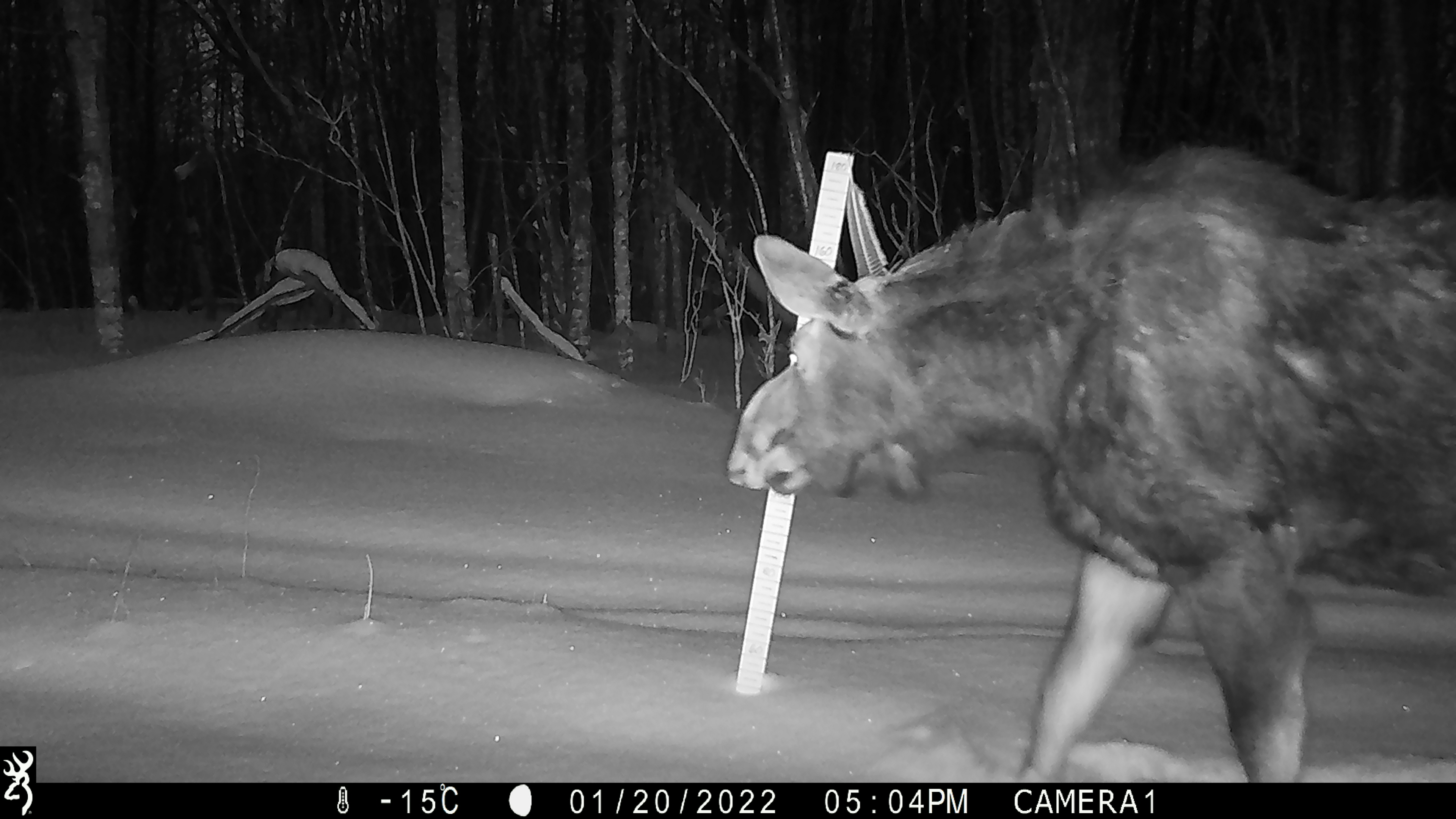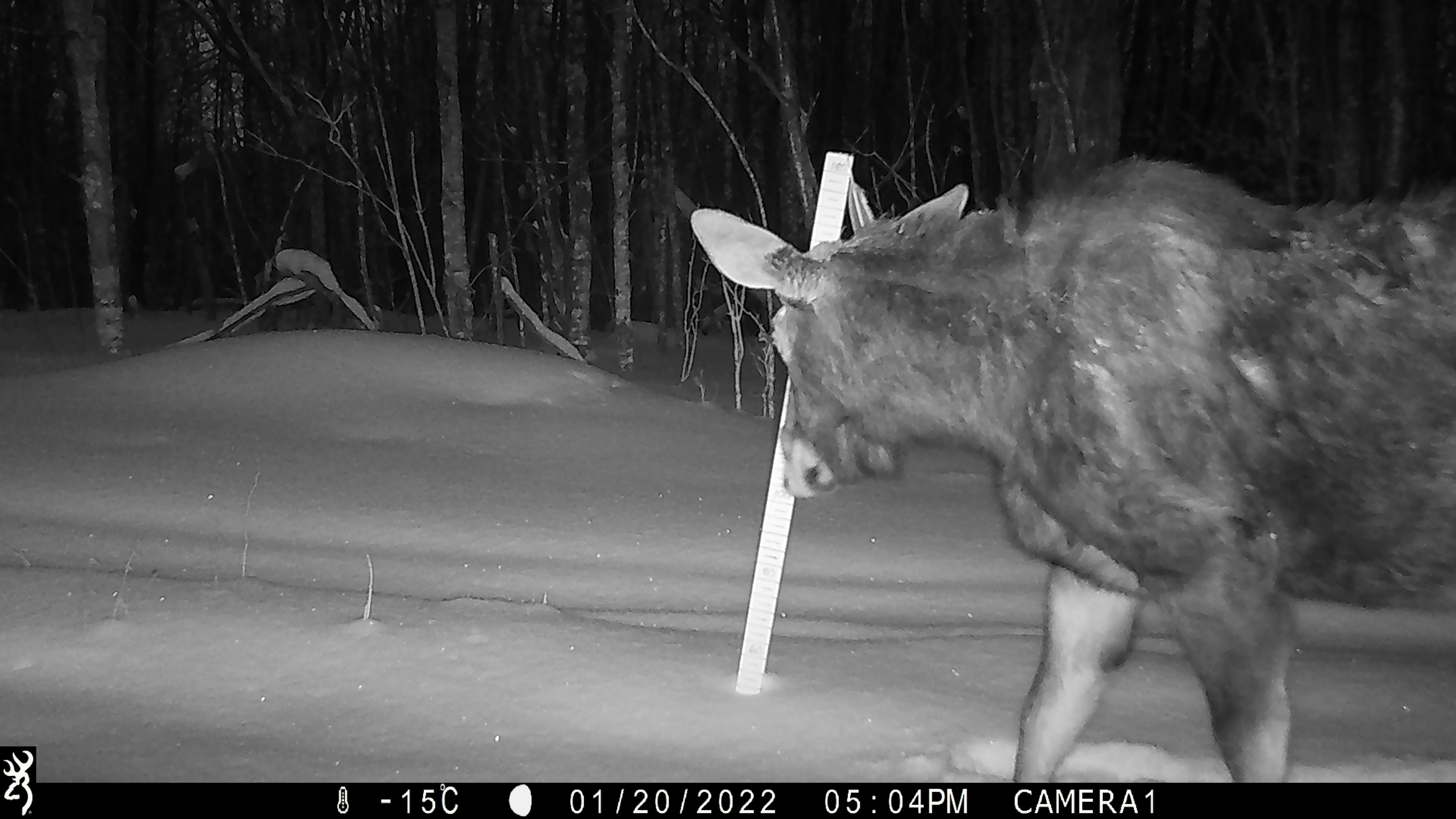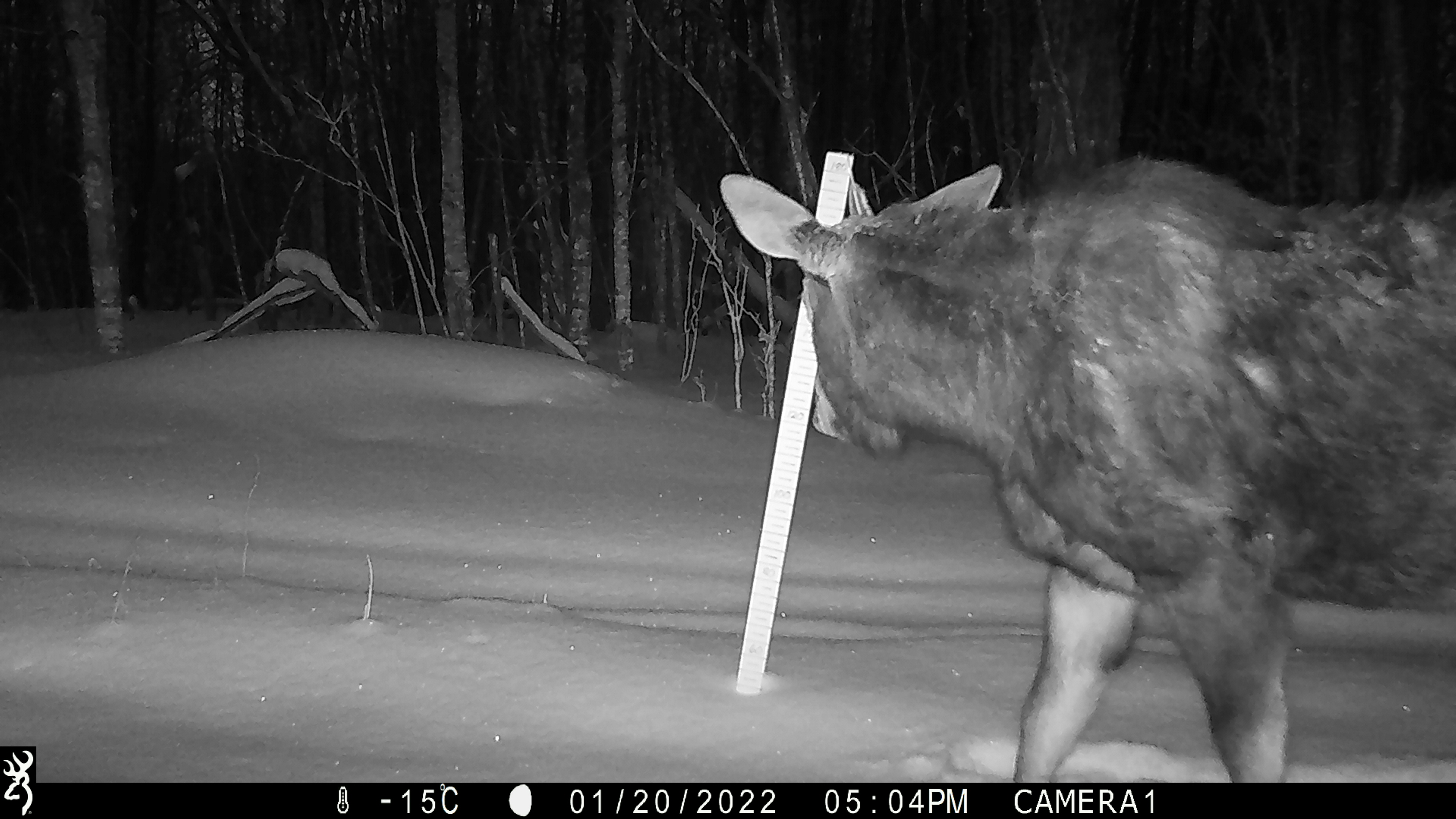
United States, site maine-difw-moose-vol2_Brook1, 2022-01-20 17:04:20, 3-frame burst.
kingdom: Animalia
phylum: Chordata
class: Mammalia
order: Artiodactyla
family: Cervidae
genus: Alces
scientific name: Alces alces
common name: moose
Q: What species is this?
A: Moose (Alces alces).